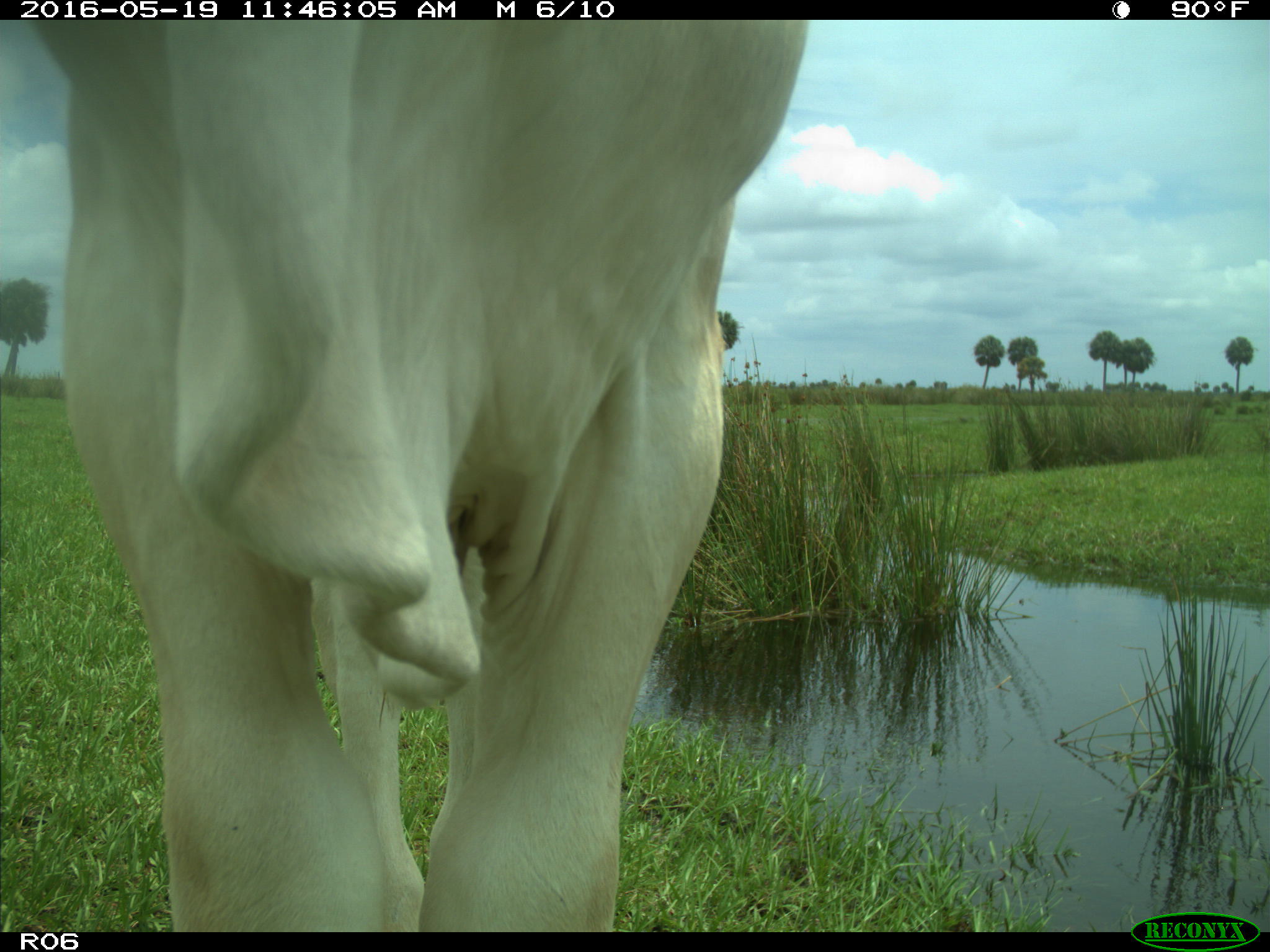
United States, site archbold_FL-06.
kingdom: Animalia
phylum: Chordata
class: Mammalia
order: Artiodactyla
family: Bovidae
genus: Bos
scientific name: Bos taurus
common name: domestic cow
Bos taurus (domestic cow).